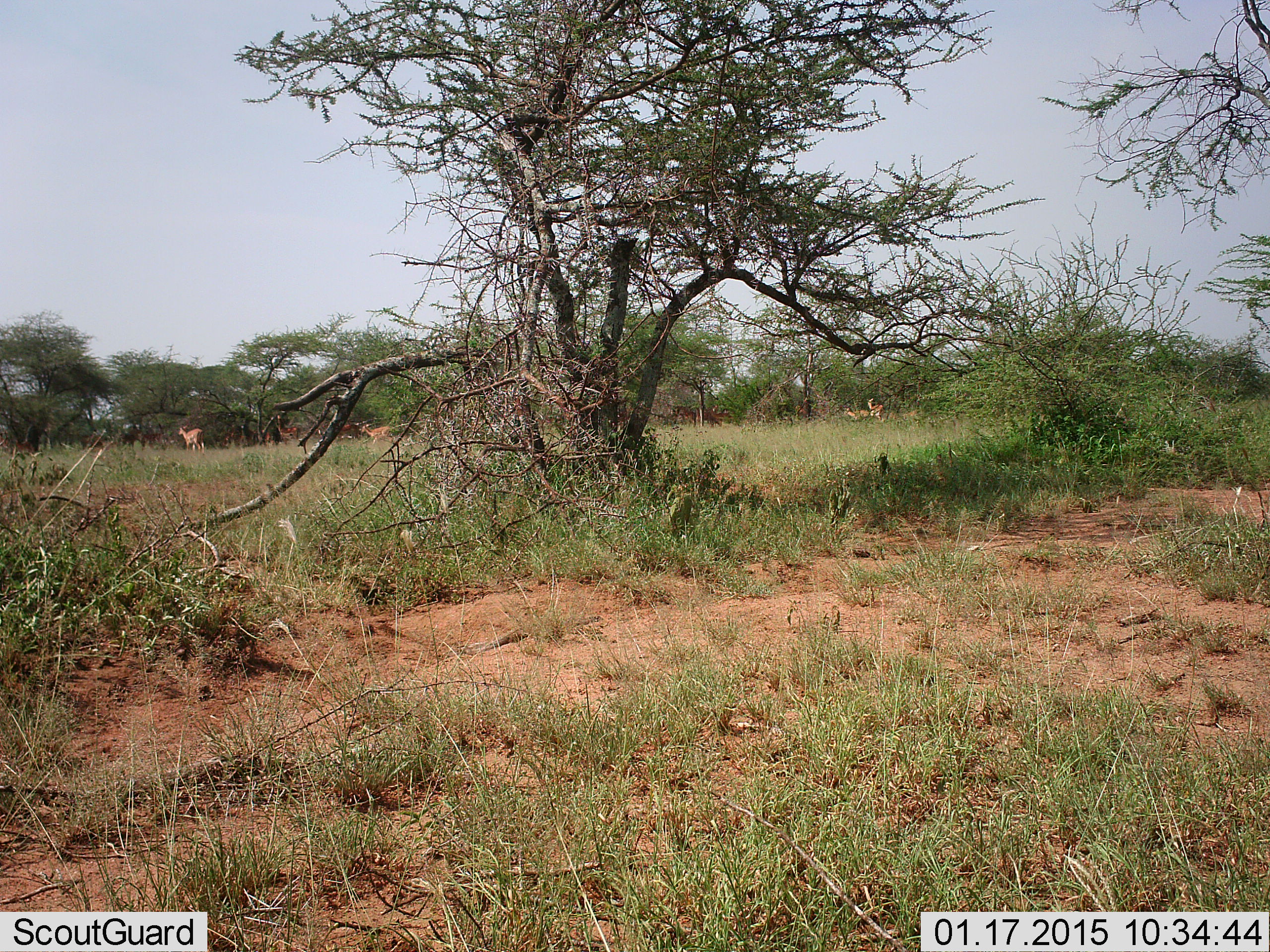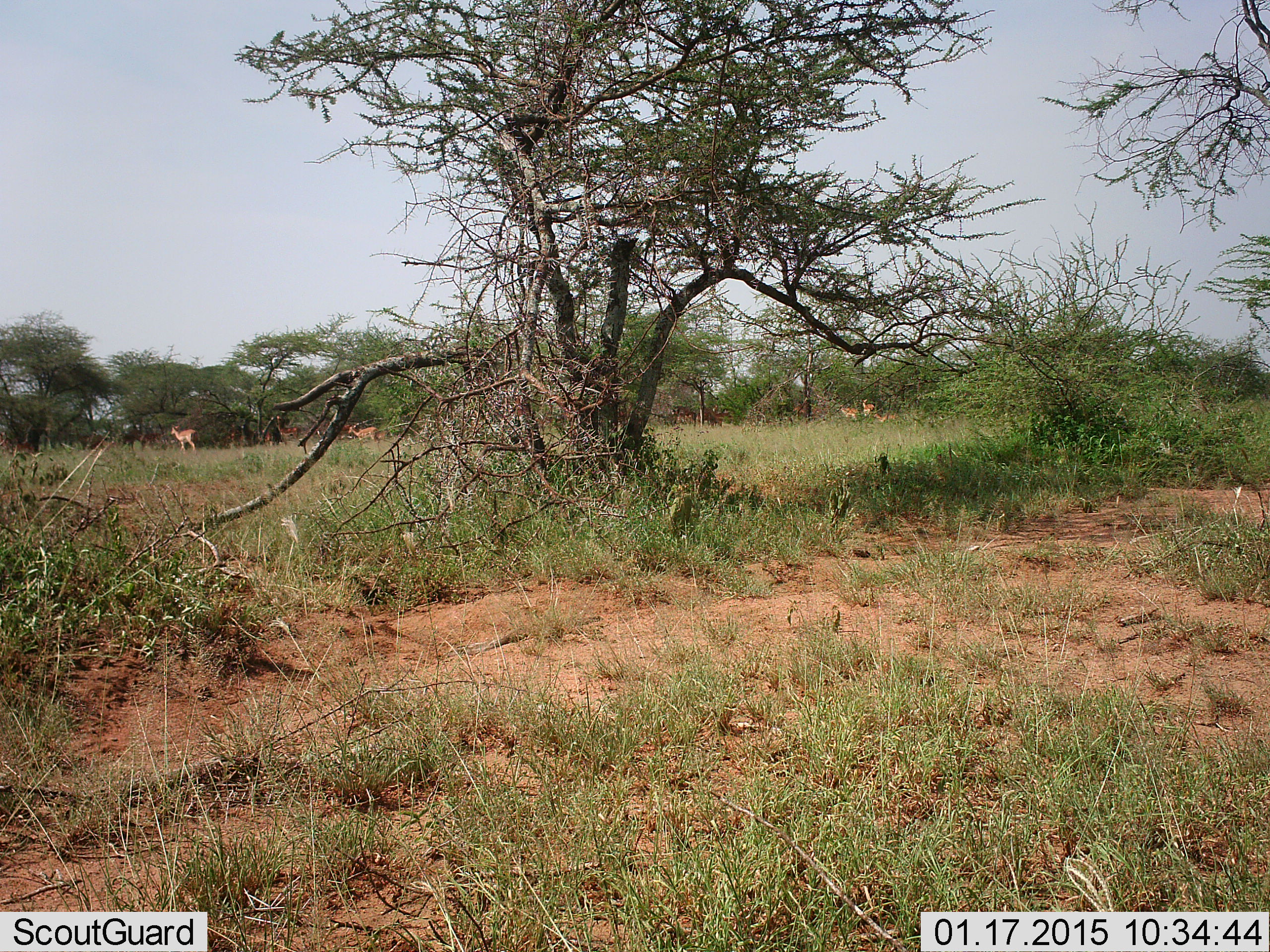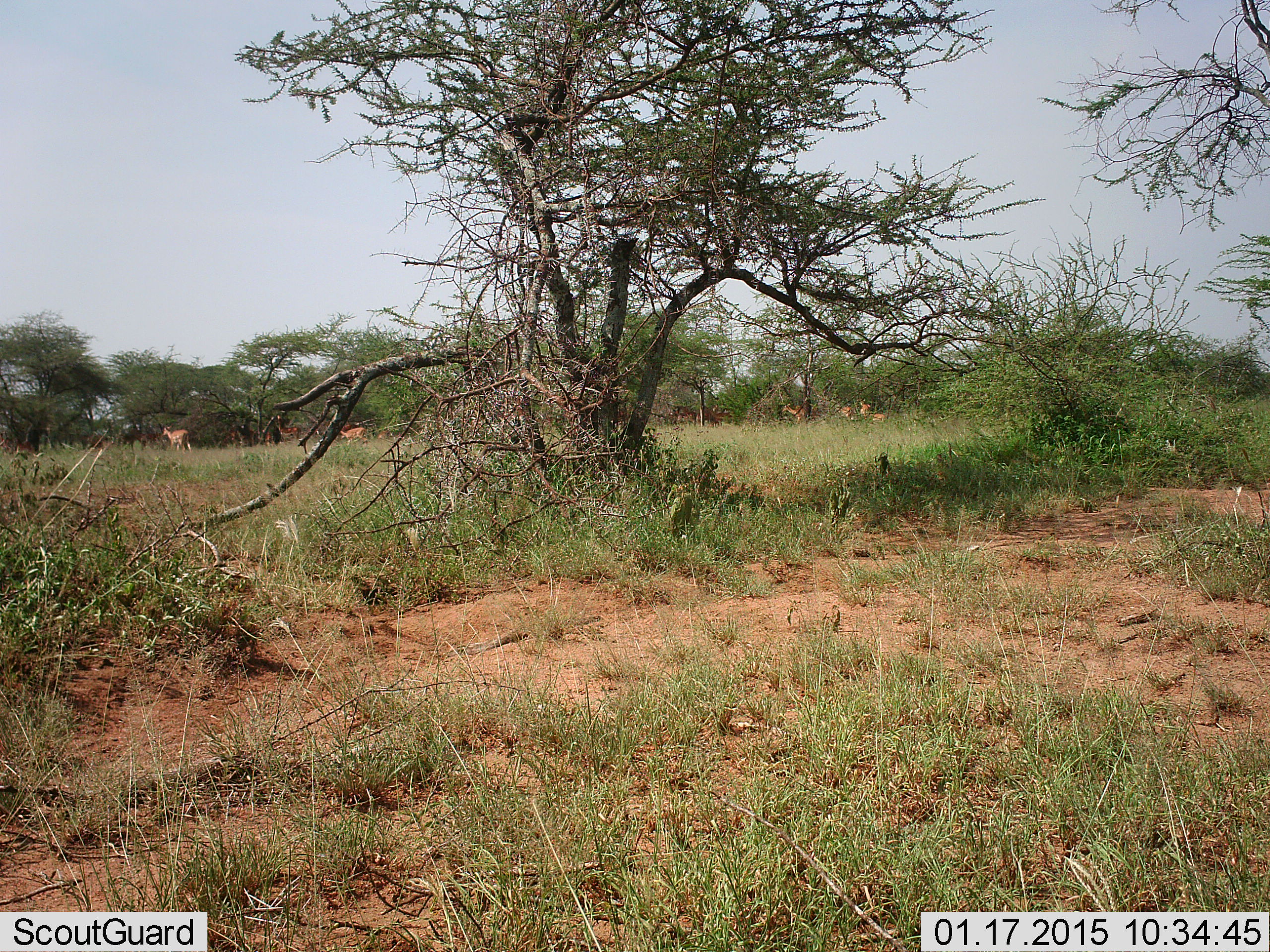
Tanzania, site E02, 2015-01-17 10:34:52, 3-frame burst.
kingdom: Animalia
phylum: Chordata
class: Mammalia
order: Artiodactyla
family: Bovidae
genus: Aepyceros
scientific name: Aepyceros melampus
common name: impala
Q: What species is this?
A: Impala (Aepyceros melampus).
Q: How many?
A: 6.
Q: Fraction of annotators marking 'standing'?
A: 33%.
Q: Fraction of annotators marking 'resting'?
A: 0%.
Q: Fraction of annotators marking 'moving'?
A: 67%.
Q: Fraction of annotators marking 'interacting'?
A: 0%.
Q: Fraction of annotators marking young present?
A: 0%.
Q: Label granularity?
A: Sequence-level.